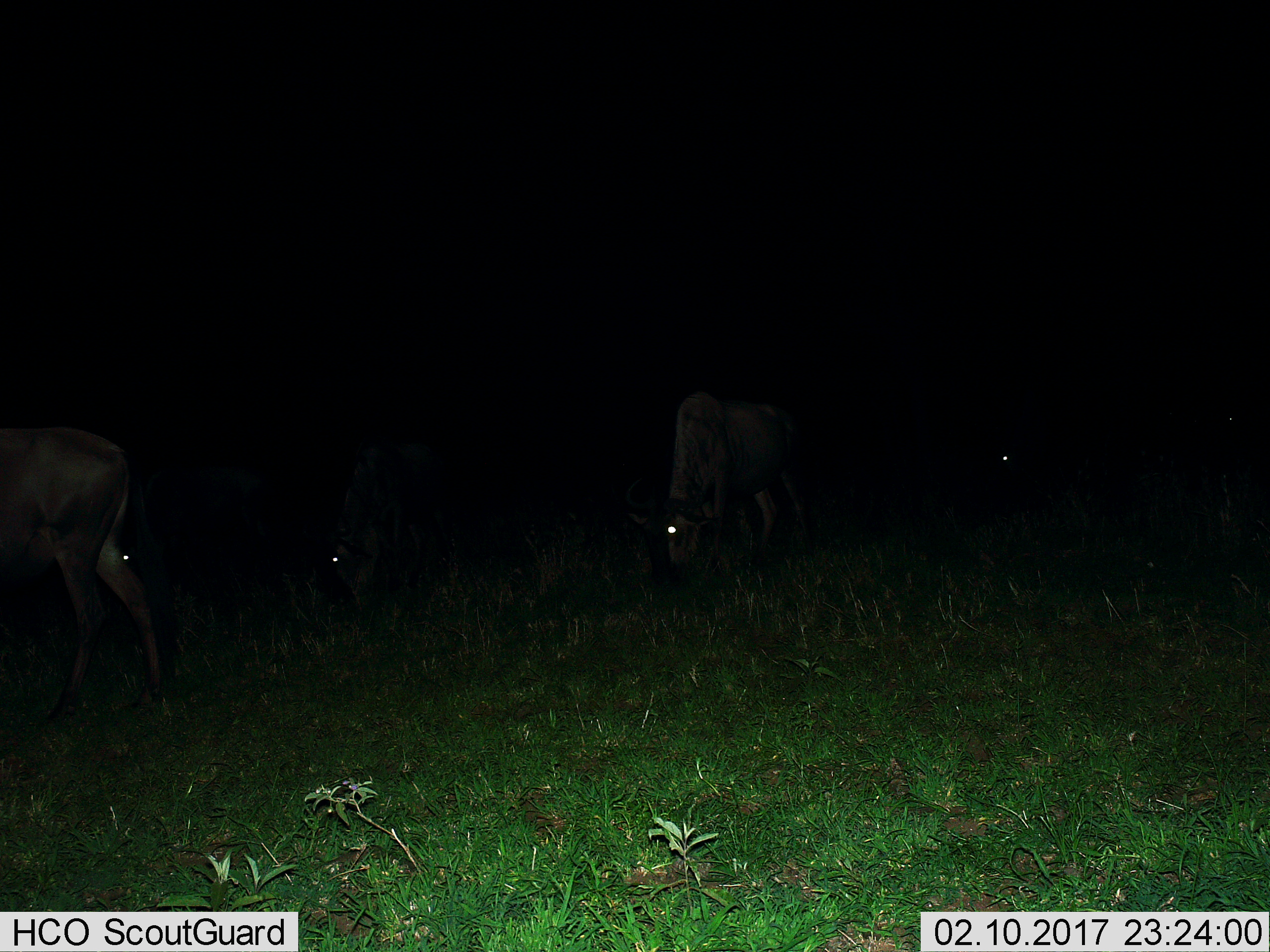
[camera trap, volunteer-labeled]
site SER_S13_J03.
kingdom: Animalia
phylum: Chordata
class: Mammalia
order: Artiodactyla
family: Bovidae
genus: Connochaetes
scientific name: Connochaetes taurinus taurinus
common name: blue wildebeest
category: wildebeestblue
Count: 5.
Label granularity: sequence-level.